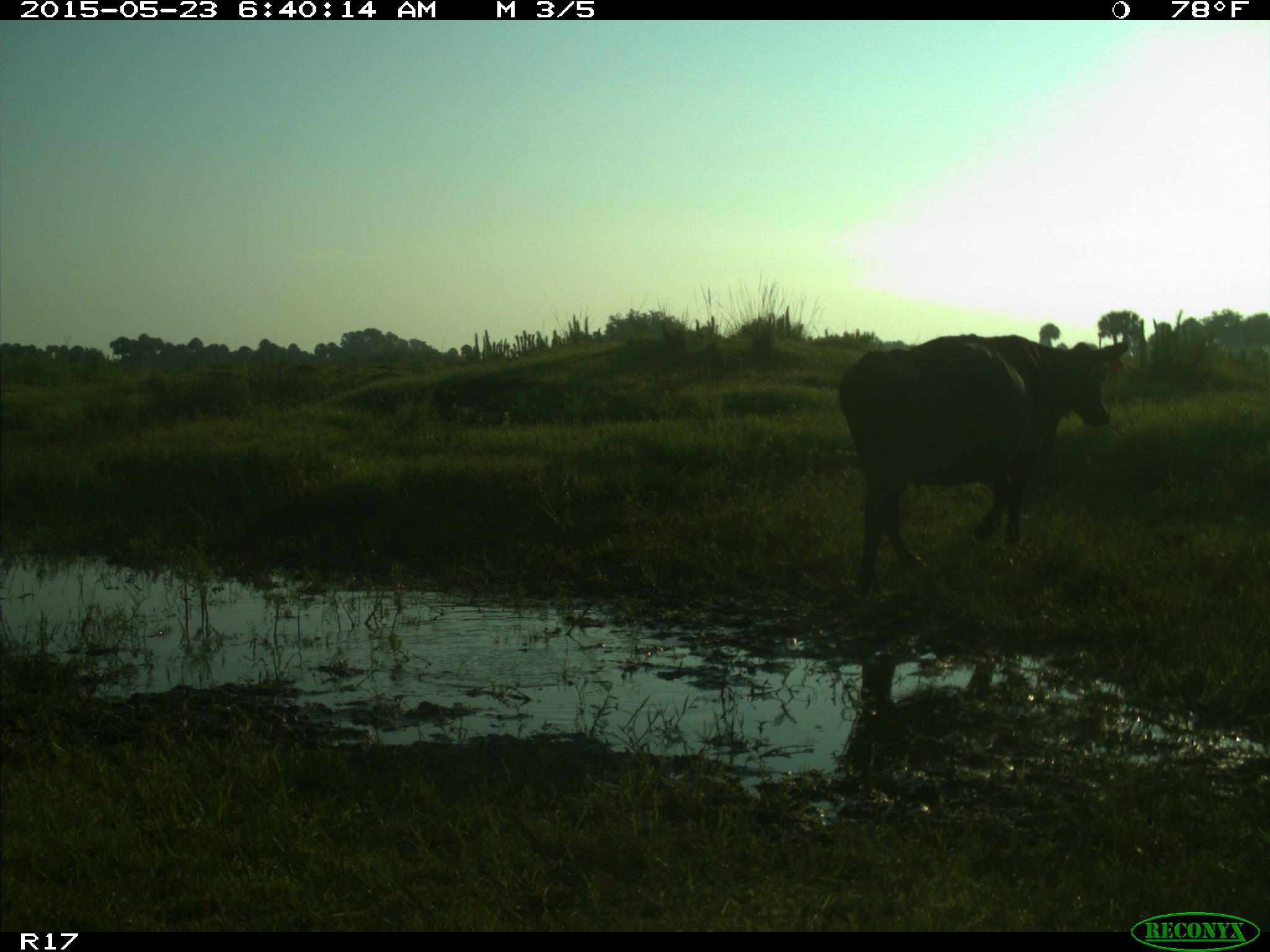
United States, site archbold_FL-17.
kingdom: Animalia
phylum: Chordata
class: Mammalia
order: Artiodactyla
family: Bovidae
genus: Bos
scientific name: Bos taurus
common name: domestic cow